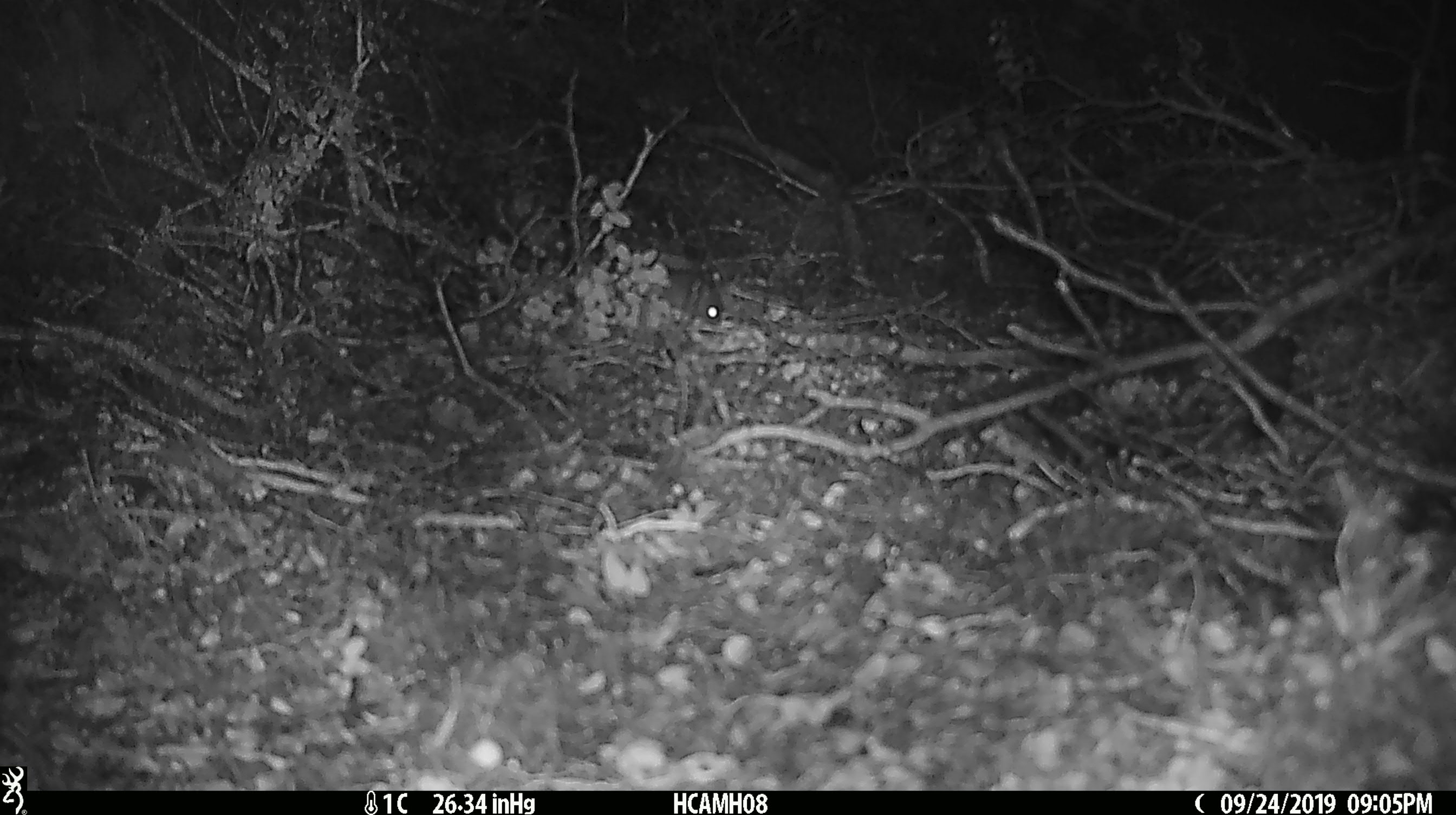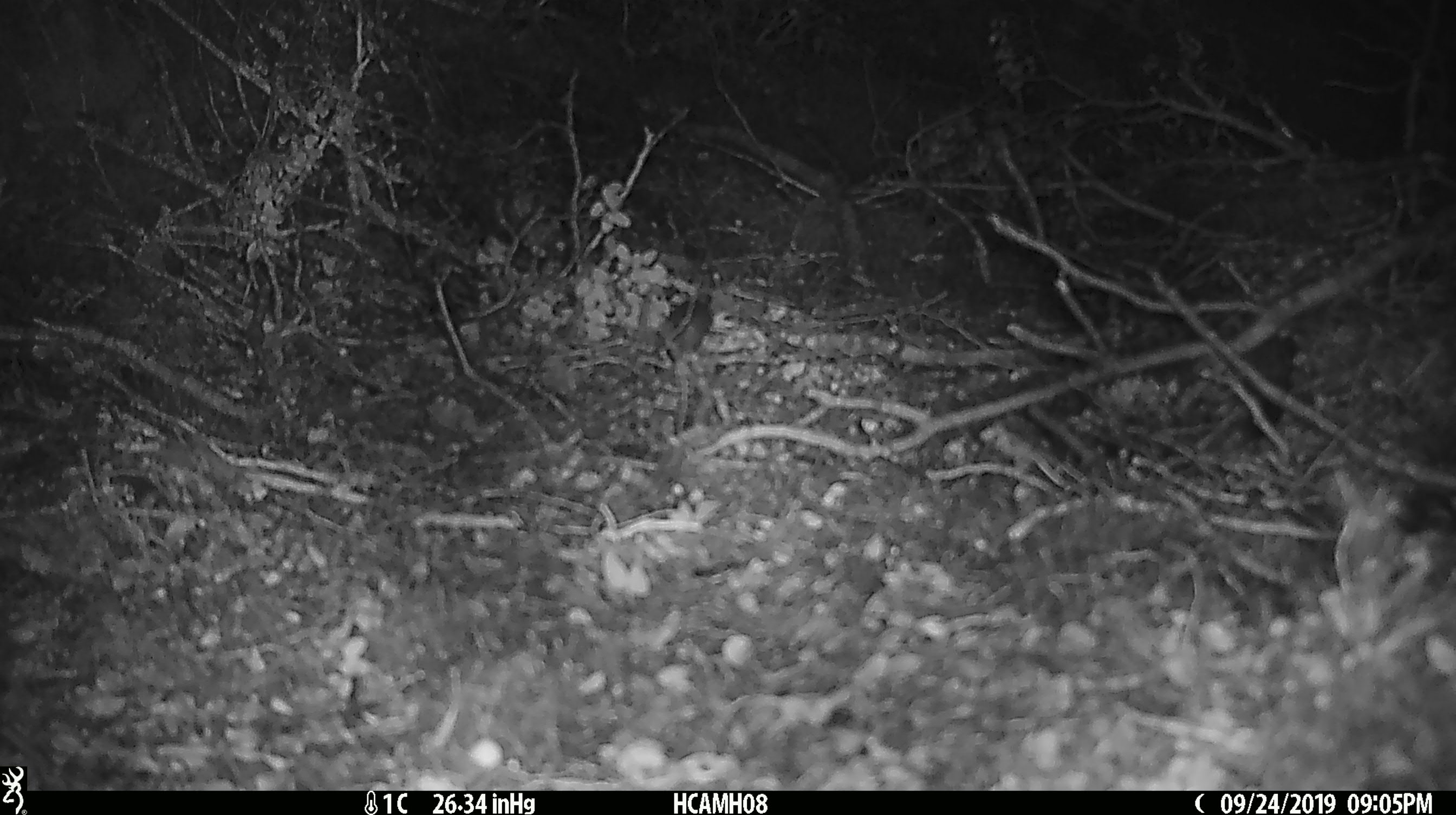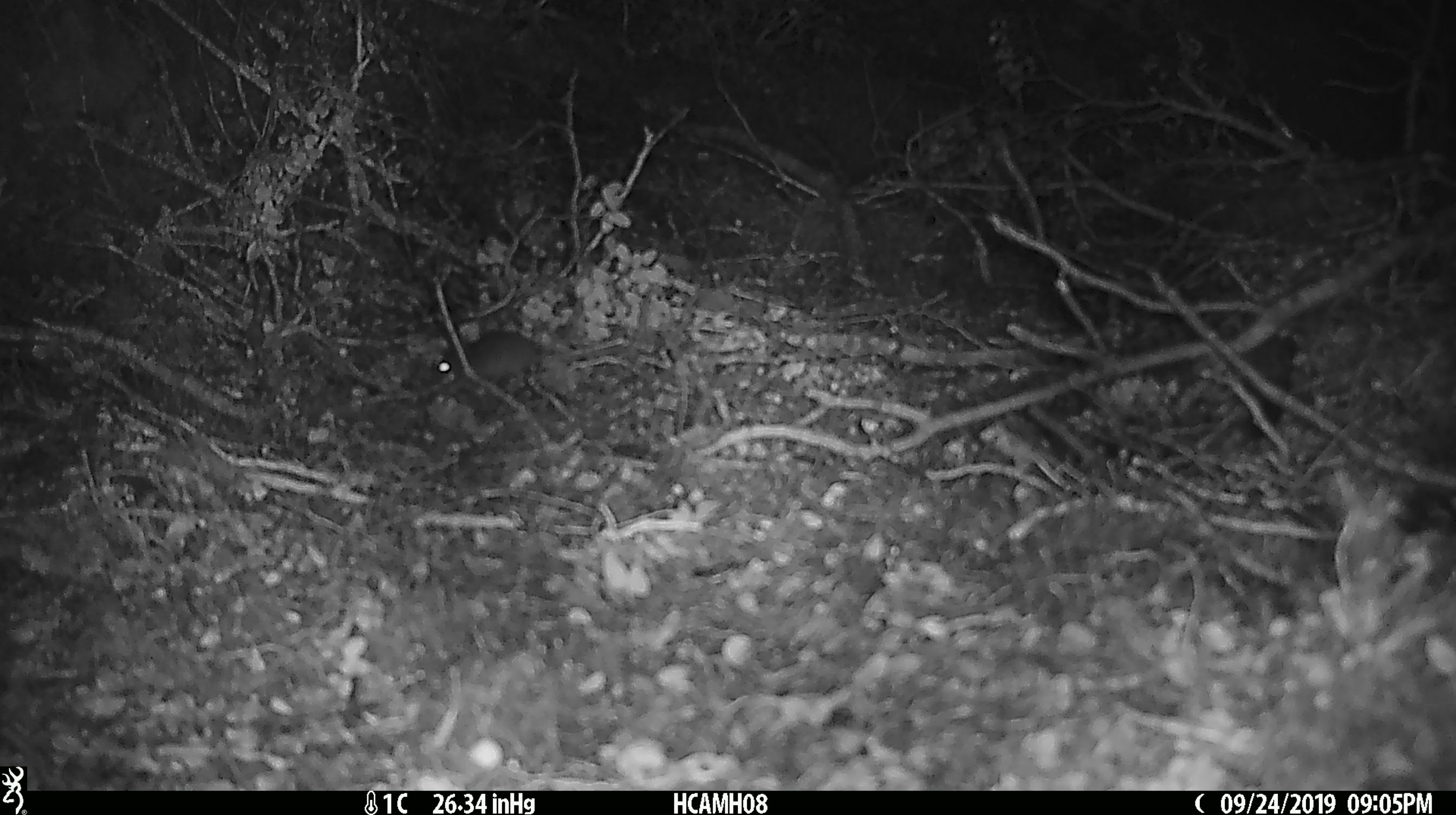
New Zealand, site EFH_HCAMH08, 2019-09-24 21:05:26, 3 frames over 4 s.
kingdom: Animalia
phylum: Chordata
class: Mammalia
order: Rodentia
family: Muridae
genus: Mus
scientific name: Mus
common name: mouse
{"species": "mouse (Mus)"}